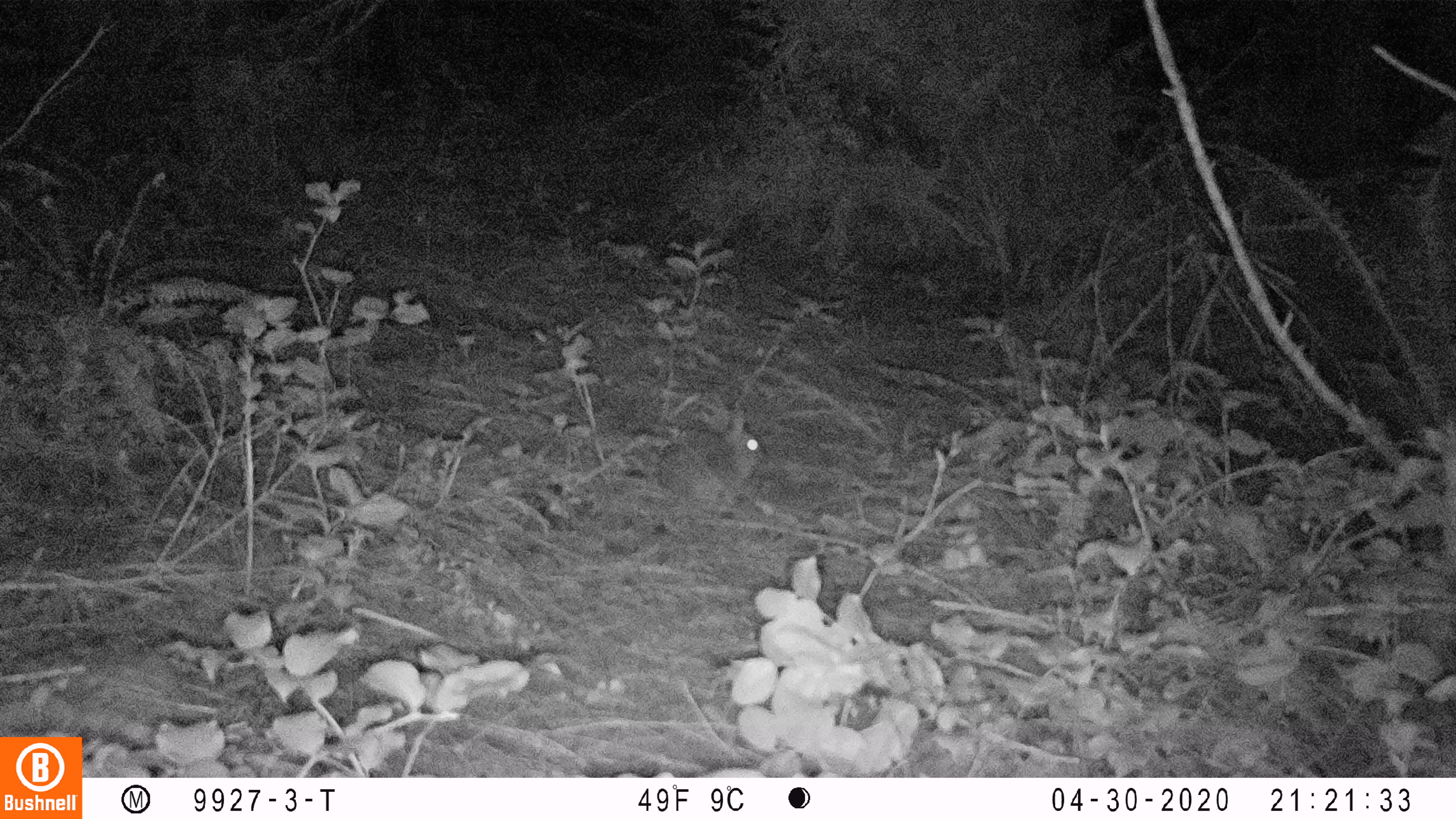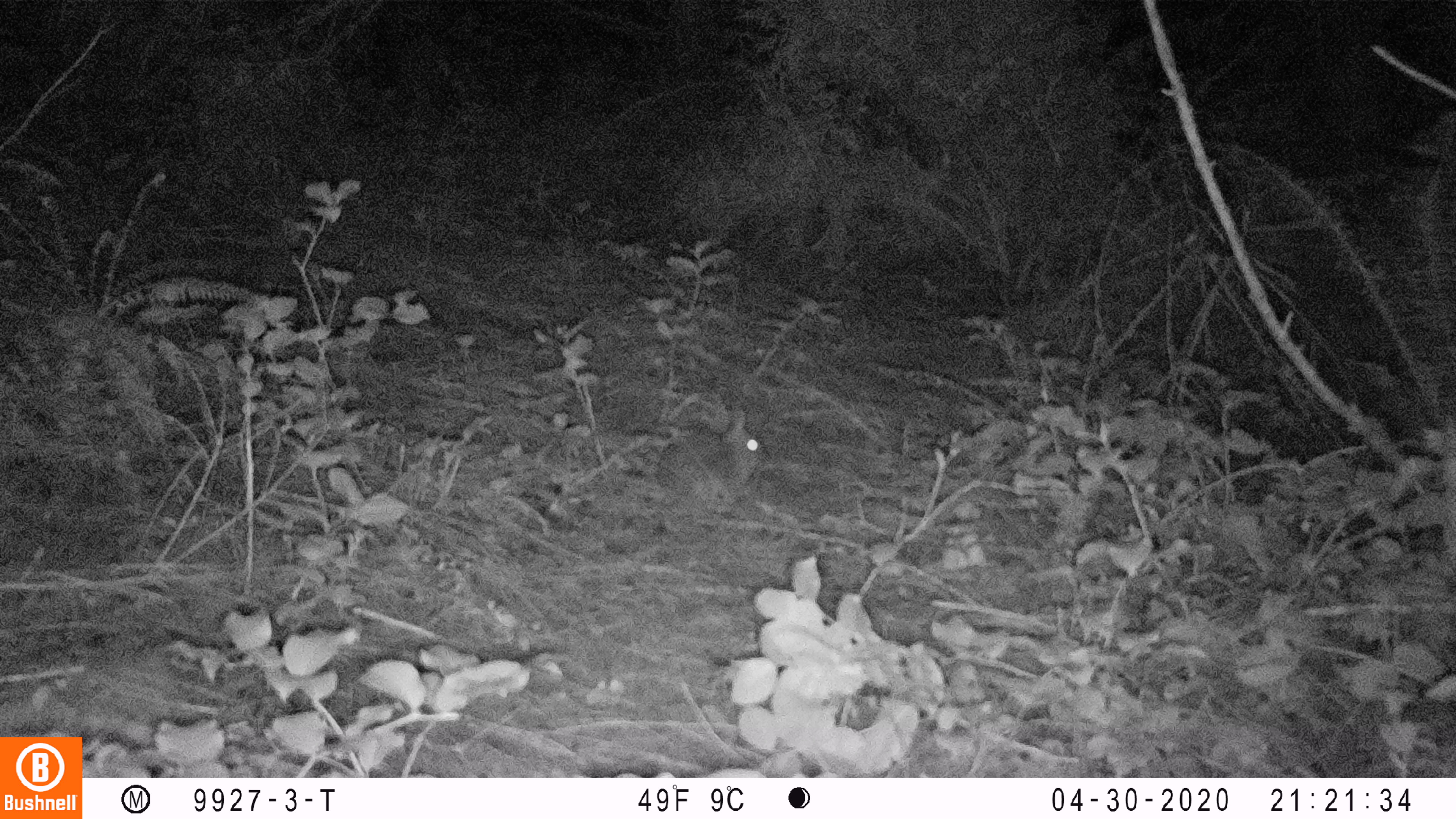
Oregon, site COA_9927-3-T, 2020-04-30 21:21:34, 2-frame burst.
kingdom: Animalia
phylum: Chordata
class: Mammalia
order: Lagomorpha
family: Leporidae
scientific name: Leporidae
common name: hares and rabbits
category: leporidae family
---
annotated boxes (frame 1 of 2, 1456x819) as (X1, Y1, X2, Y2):
leporidae family: (653, 401, 766, 513)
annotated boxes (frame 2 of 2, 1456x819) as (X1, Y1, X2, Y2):
leporidae family: (653, 405, 768, 504)